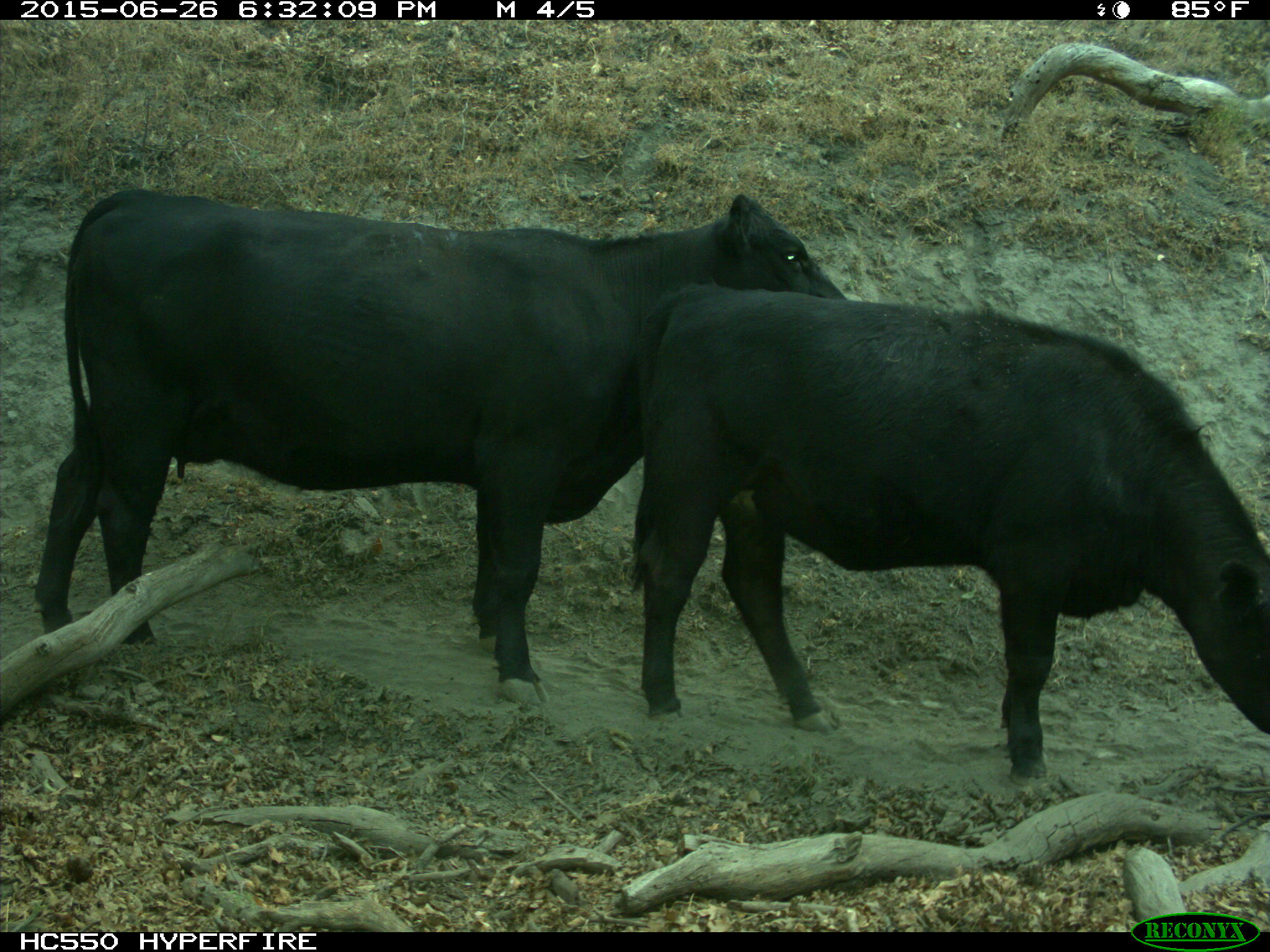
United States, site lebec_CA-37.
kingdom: Animalia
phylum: Chordata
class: Mammalia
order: Artiodactyla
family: Bovidae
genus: Bos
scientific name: Bos taurus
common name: domestic cow